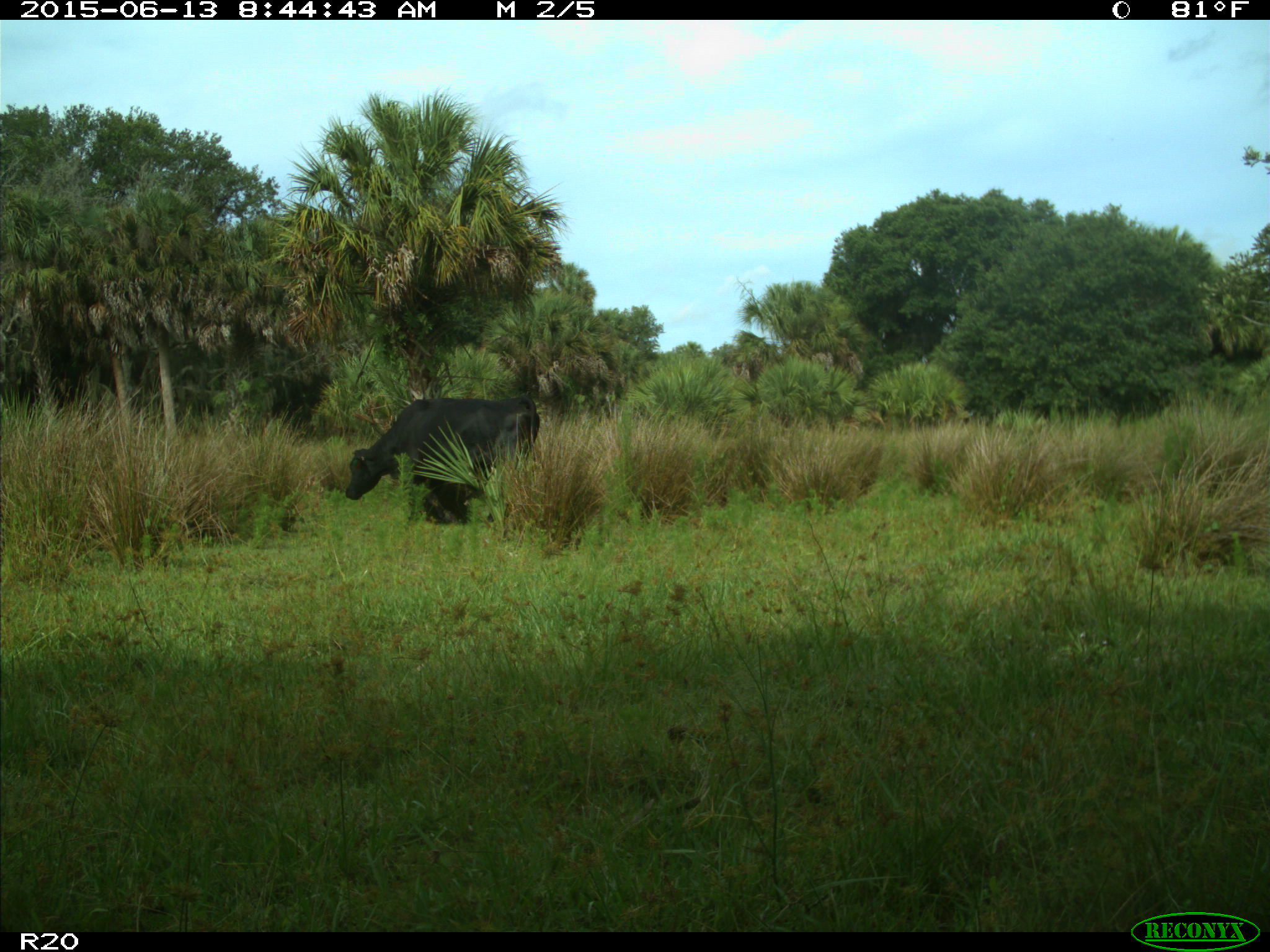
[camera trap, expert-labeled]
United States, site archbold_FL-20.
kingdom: Animalia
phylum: Chordata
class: Mammalia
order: Artiodactyla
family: Bovidae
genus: Bos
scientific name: Bos taurus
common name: domestic cow